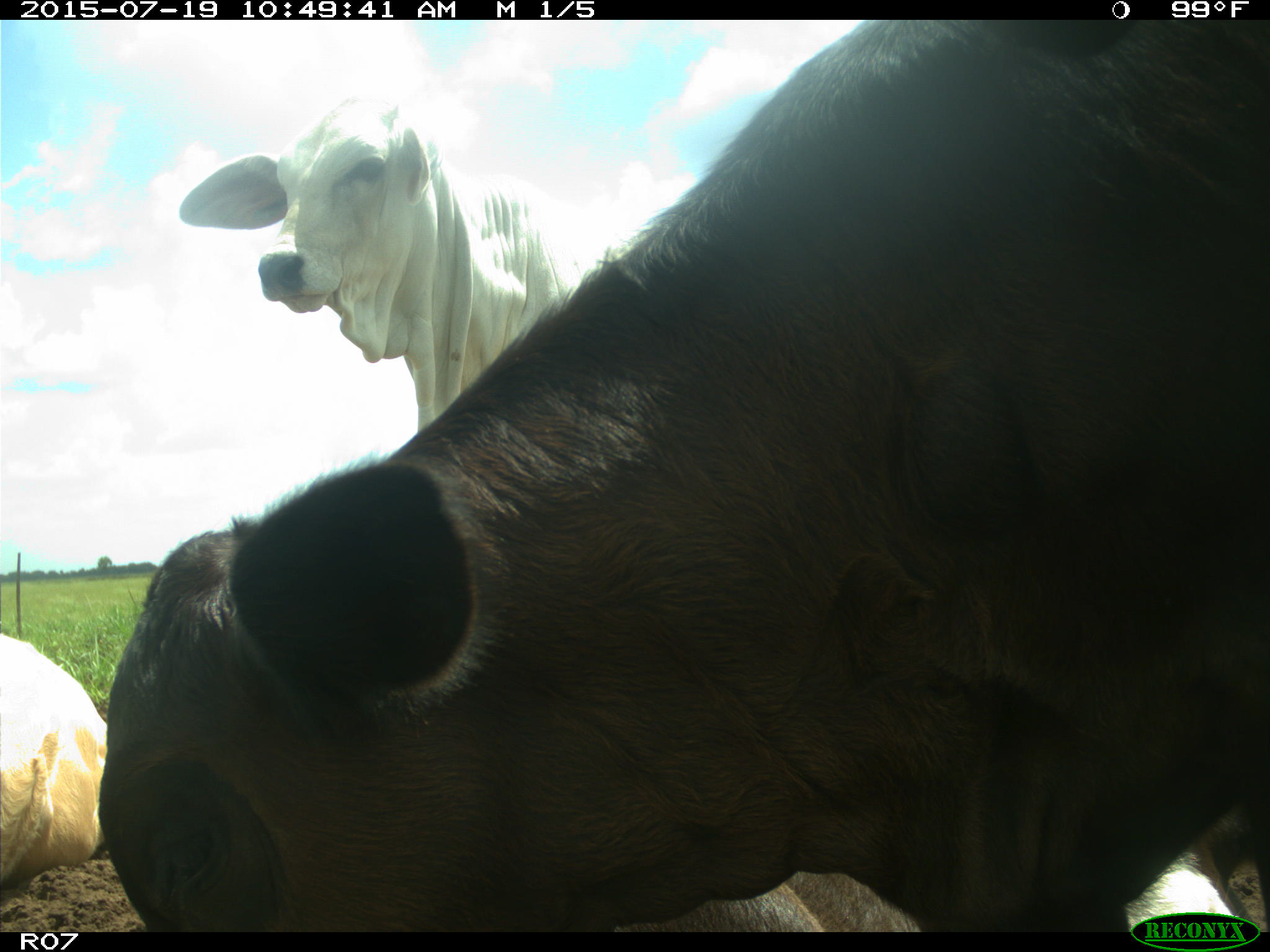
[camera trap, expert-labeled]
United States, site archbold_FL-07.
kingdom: Animalia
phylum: Chordata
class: Mammalia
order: Artiodactyla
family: Bovidae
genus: Bos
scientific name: Bos taurus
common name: domestic cow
Bos taurus (domestic cow).